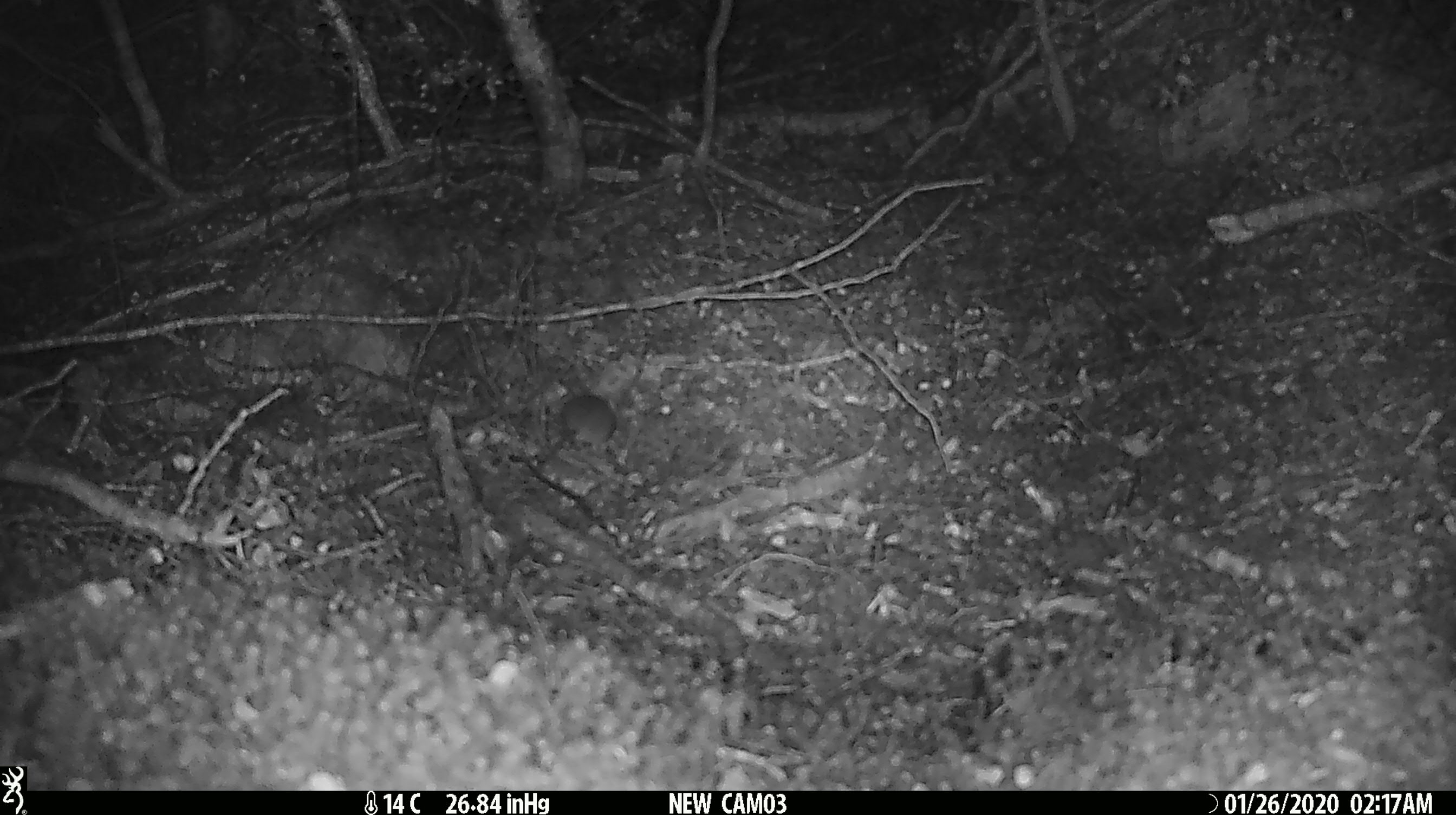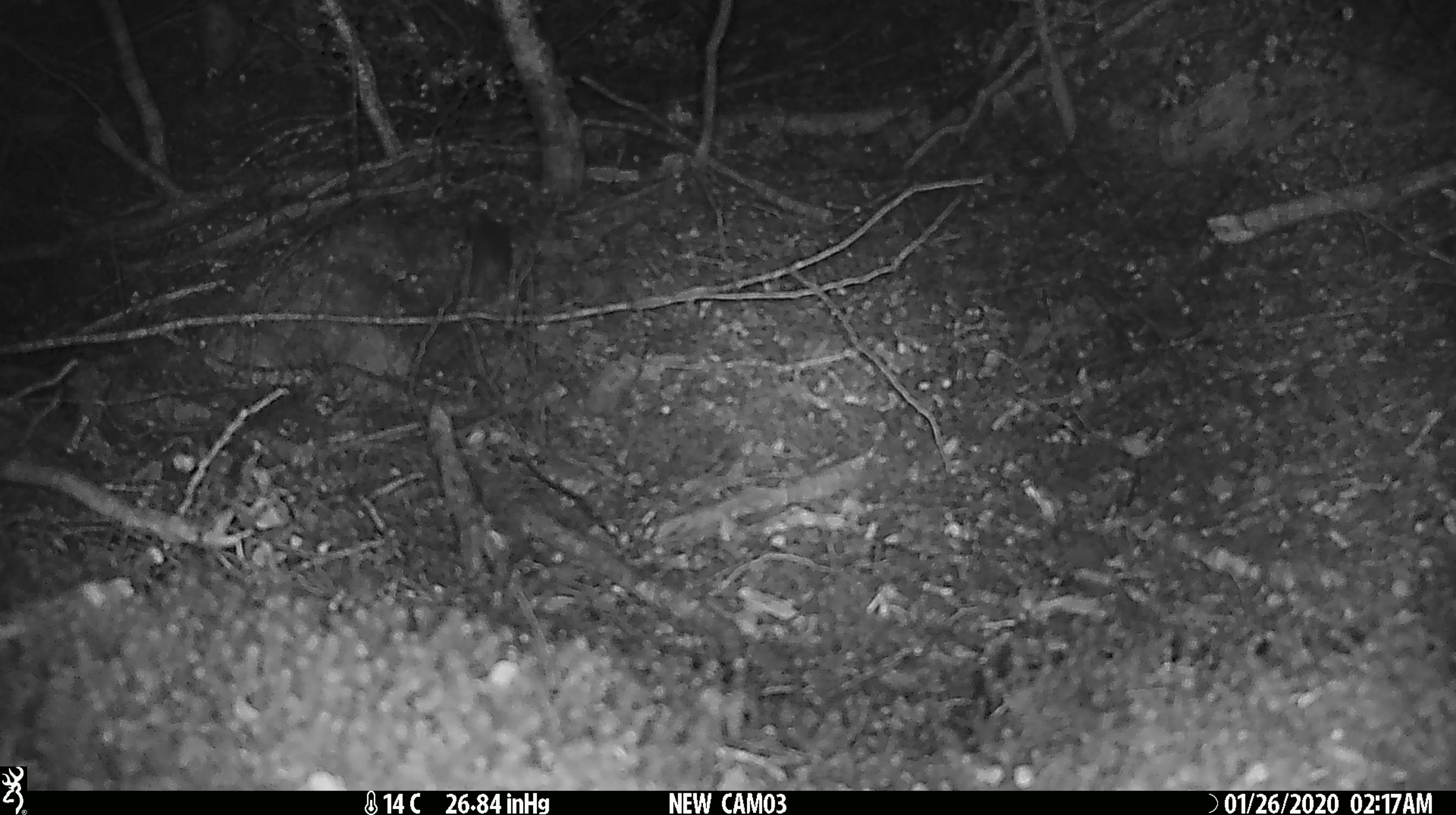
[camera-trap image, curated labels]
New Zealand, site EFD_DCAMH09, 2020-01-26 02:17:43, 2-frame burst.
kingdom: Animalia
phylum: Chordata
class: Mammalia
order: Rodentia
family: Muridae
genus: Mus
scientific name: Mus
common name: mouse